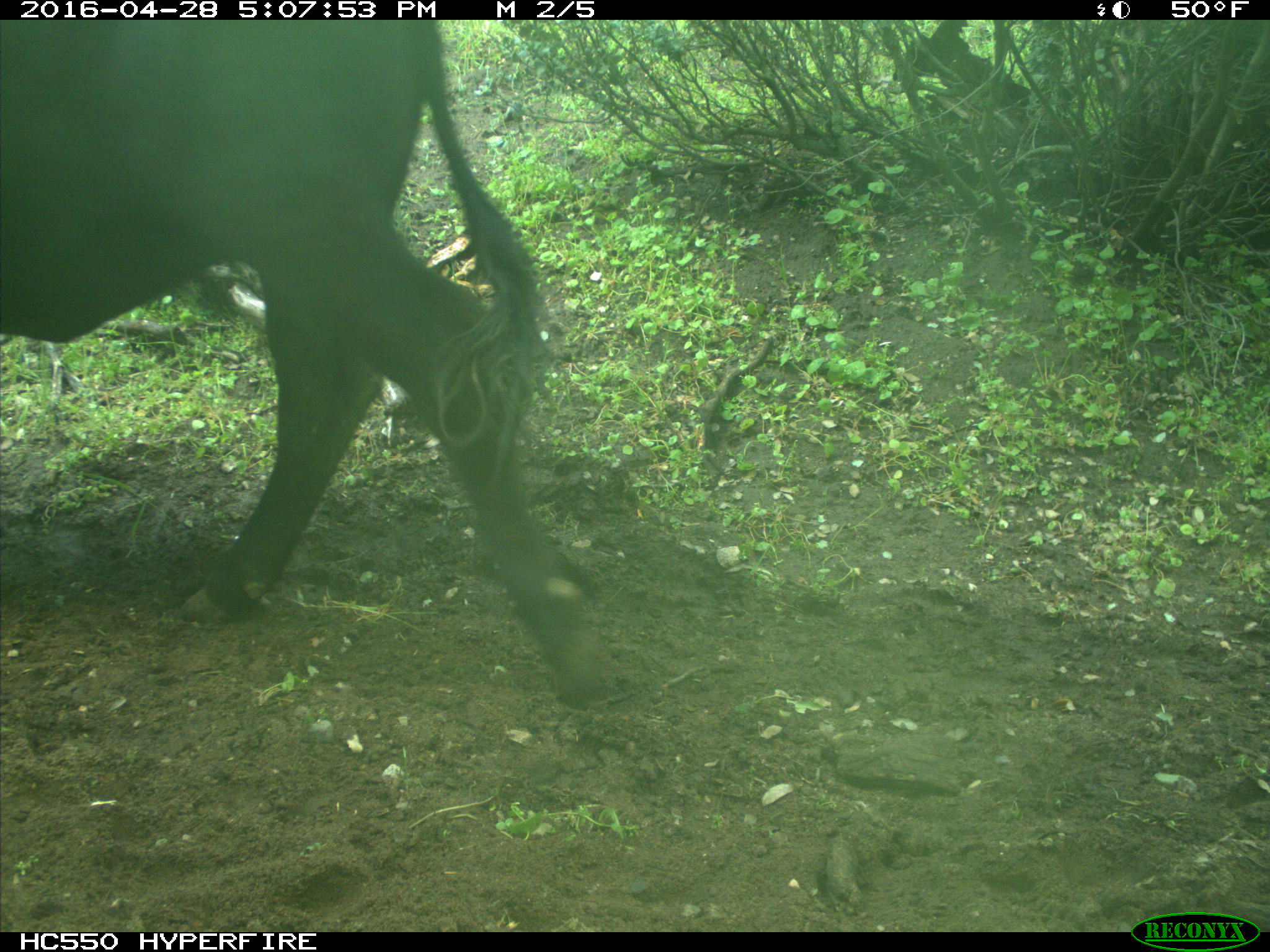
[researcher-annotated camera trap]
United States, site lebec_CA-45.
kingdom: Animalia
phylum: Chordata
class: Mammalia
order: Artiodactyla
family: Bovidae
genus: Bos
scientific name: Bos taurus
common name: domestic cow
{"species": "Bos taurus (domestic cow)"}